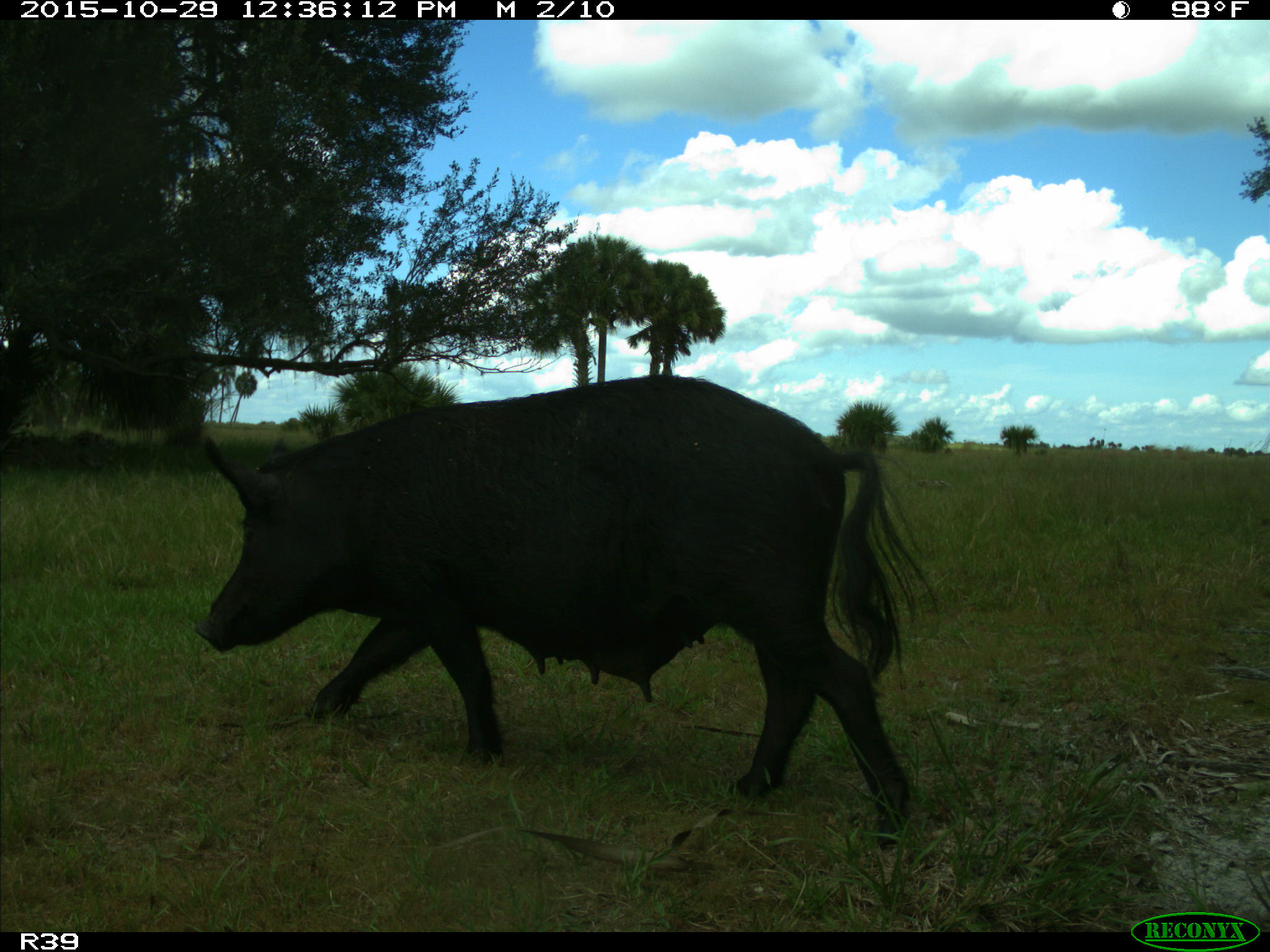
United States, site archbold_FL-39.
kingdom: Animalia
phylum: Chordata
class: Mammalia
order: Artiodactyla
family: Suidae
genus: Sus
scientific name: Sus scrofa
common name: wild boar